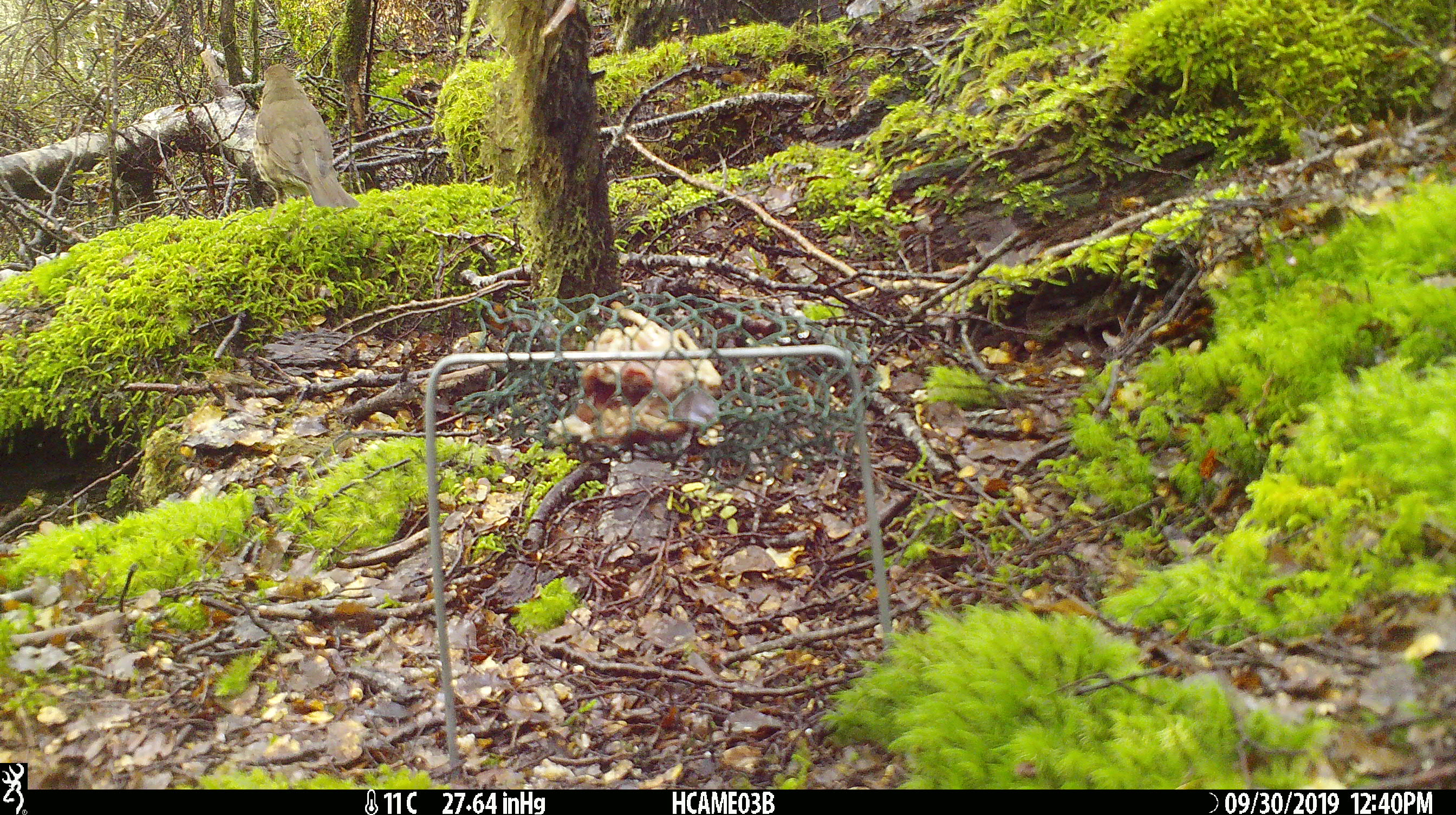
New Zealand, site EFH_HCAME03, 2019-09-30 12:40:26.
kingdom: Animalia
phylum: Chordata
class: Aves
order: Passeriformes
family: Turdidae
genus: Turdus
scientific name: Turdus philomelos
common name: song thrush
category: thrush